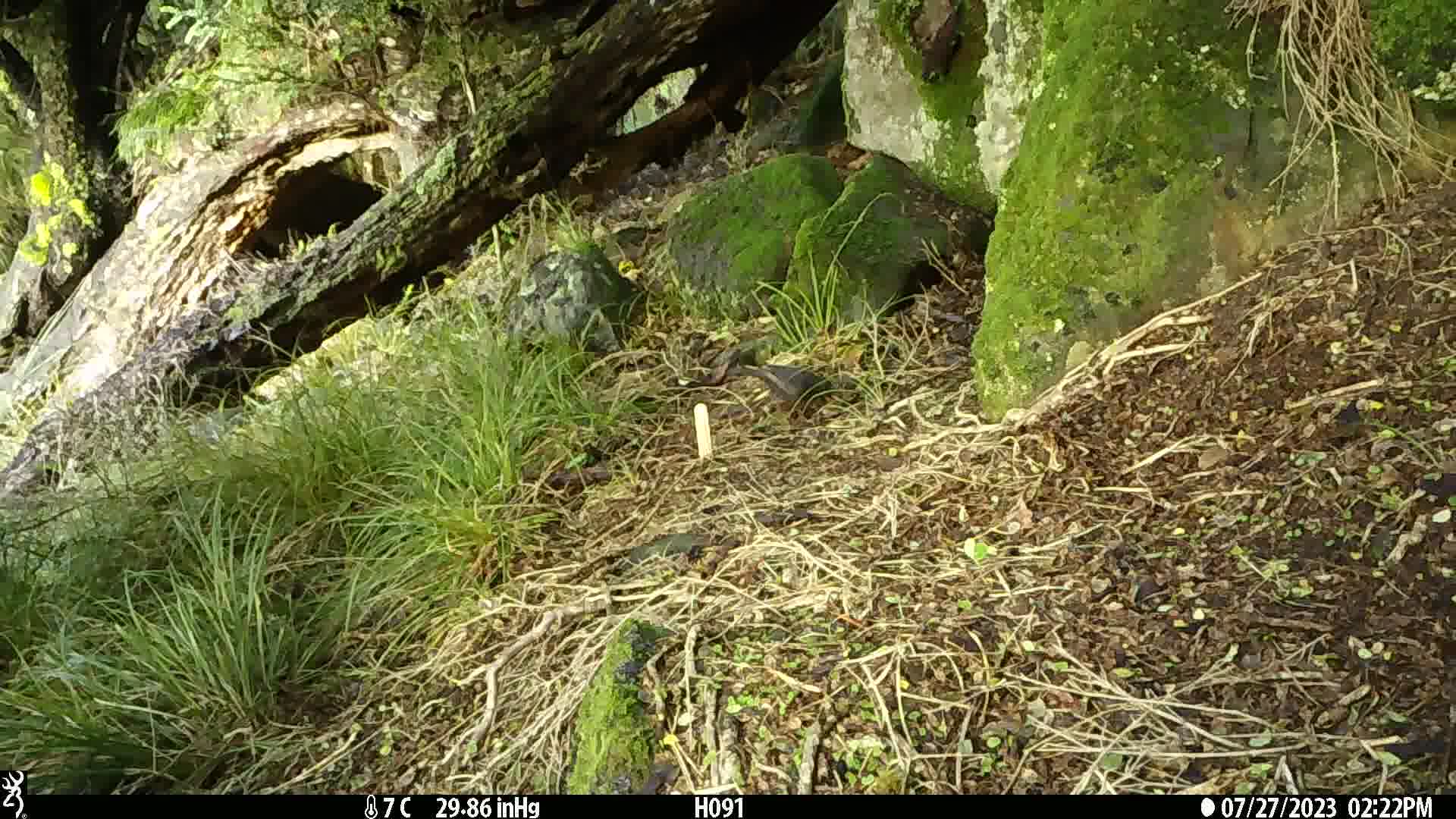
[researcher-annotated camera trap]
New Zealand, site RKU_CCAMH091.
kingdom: Animalia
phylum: Chordata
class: Aves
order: Passeriformes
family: Turdidae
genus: Turdus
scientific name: Turdus merula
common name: eurasian blackbird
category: blackbird